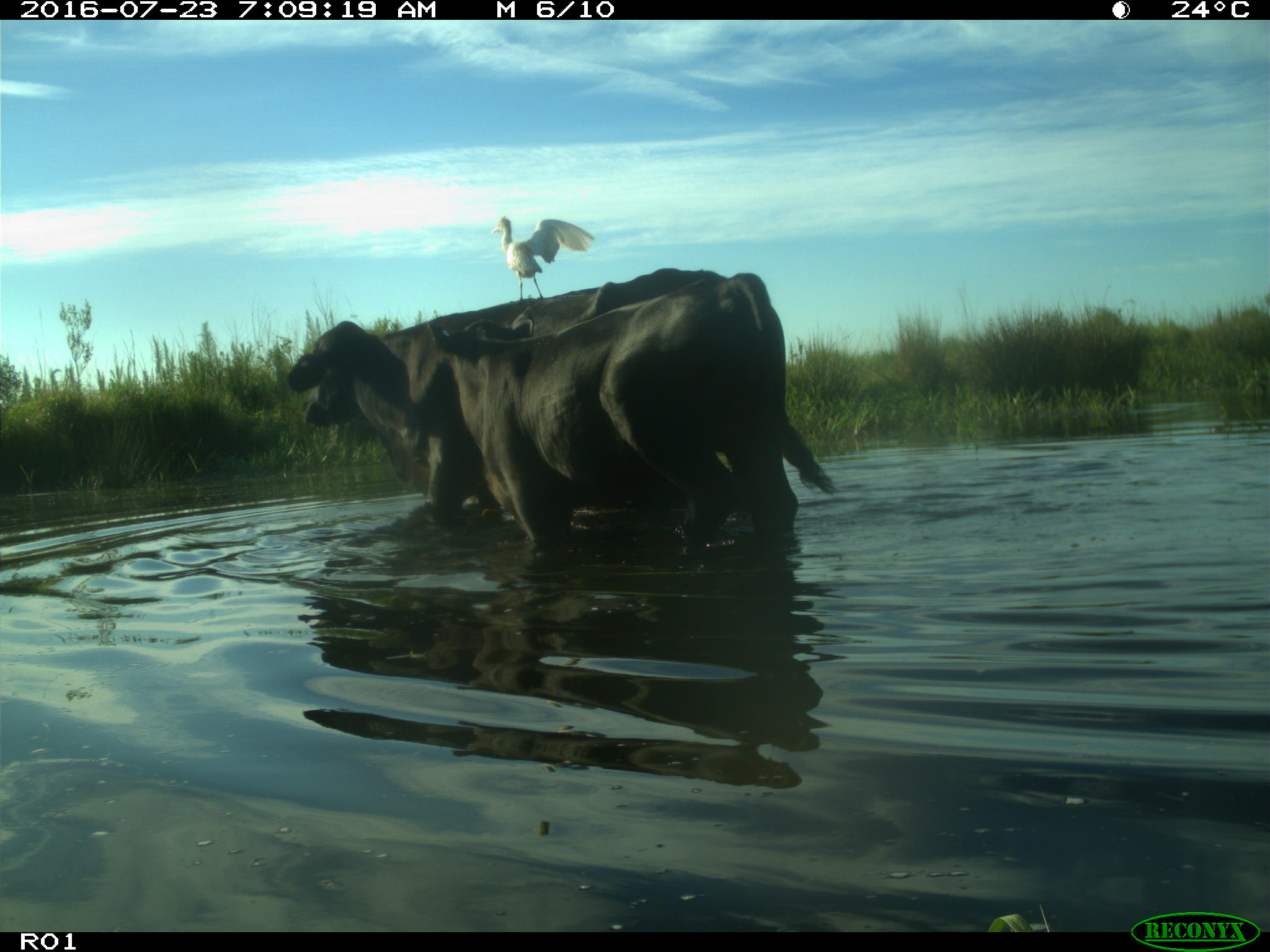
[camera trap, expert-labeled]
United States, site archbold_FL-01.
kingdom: Animalia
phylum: Chordata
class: Mammalia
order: Artiodactyla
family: Bovidae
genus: Bos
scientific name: Bos taurus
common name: domestic cow